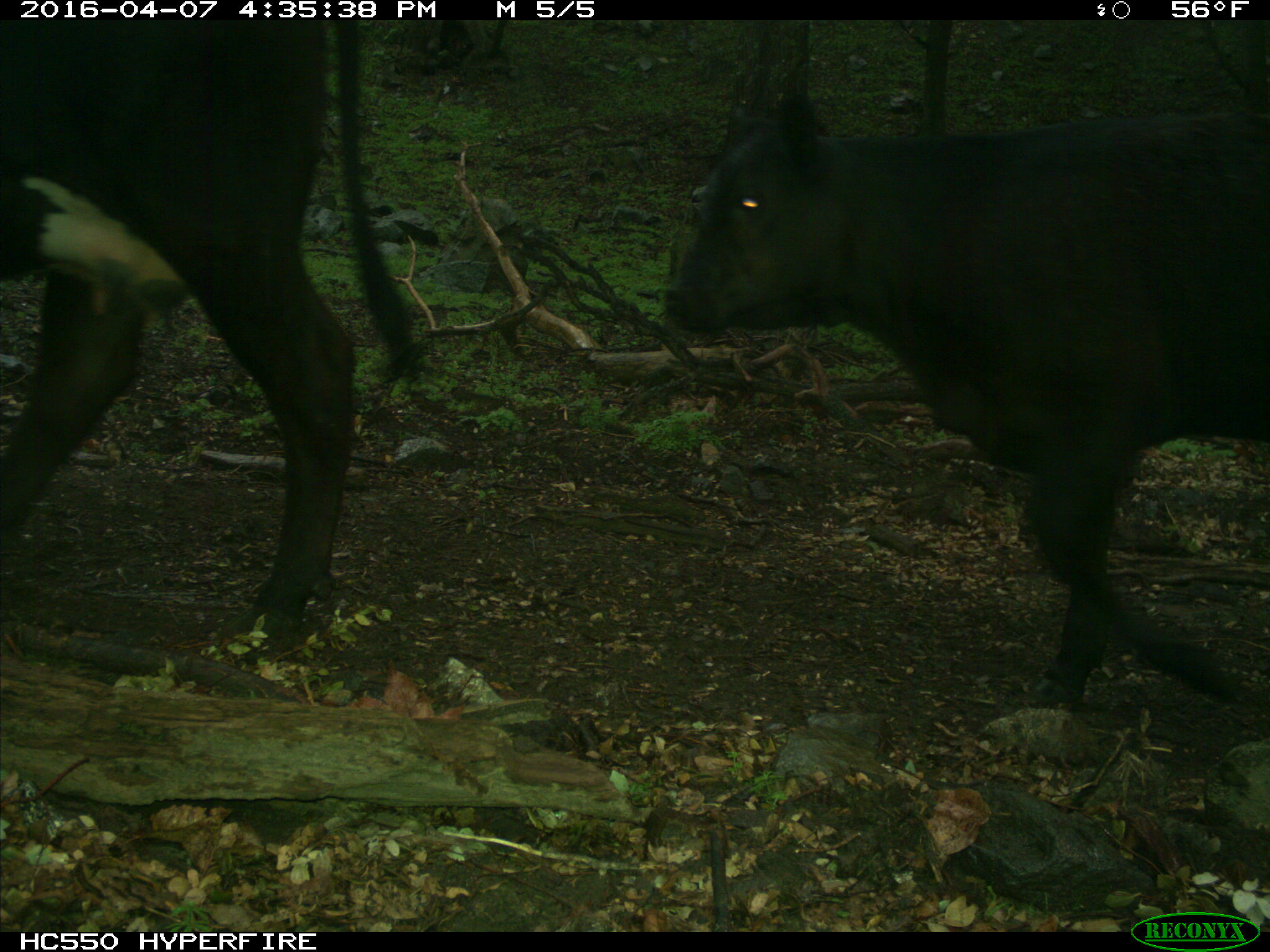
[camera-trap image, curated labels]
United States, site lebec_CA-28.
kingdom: Animalia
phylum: Chordata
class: Mammalia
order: Artiodactyla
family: Bovidae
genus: Bos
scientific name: Bos taurus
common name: domestic cow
Bos taurus (domestic cow).